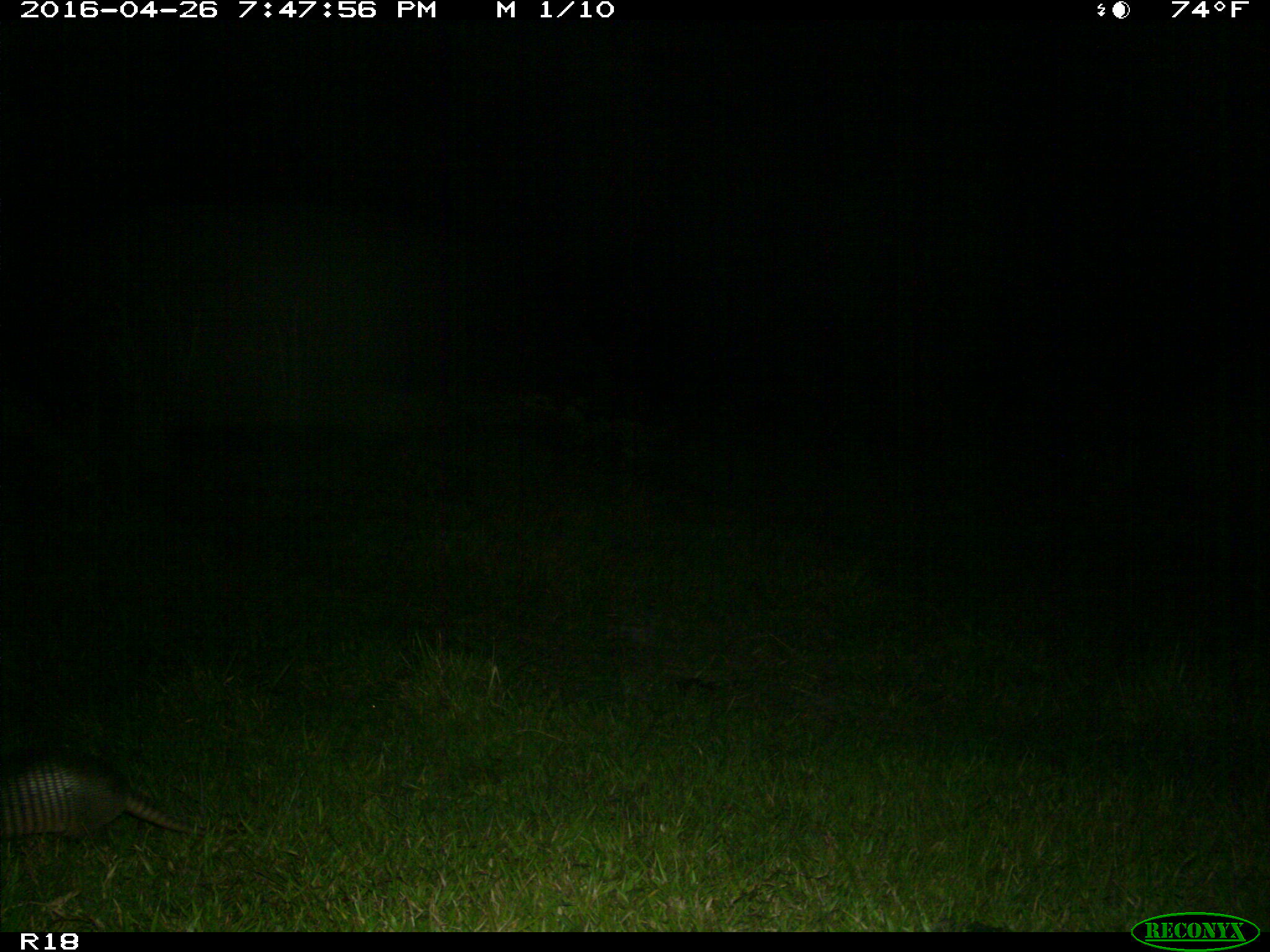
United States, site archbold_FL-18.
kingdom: Animalia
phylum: Chordata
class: Mammalia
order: Cingulata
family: Dasypodidae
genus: Dasypus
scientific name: Dasypus novemcinctus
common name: nine-banded armadillo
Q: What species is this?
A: Dasypus novemcinctus (nine-banded armadillo).